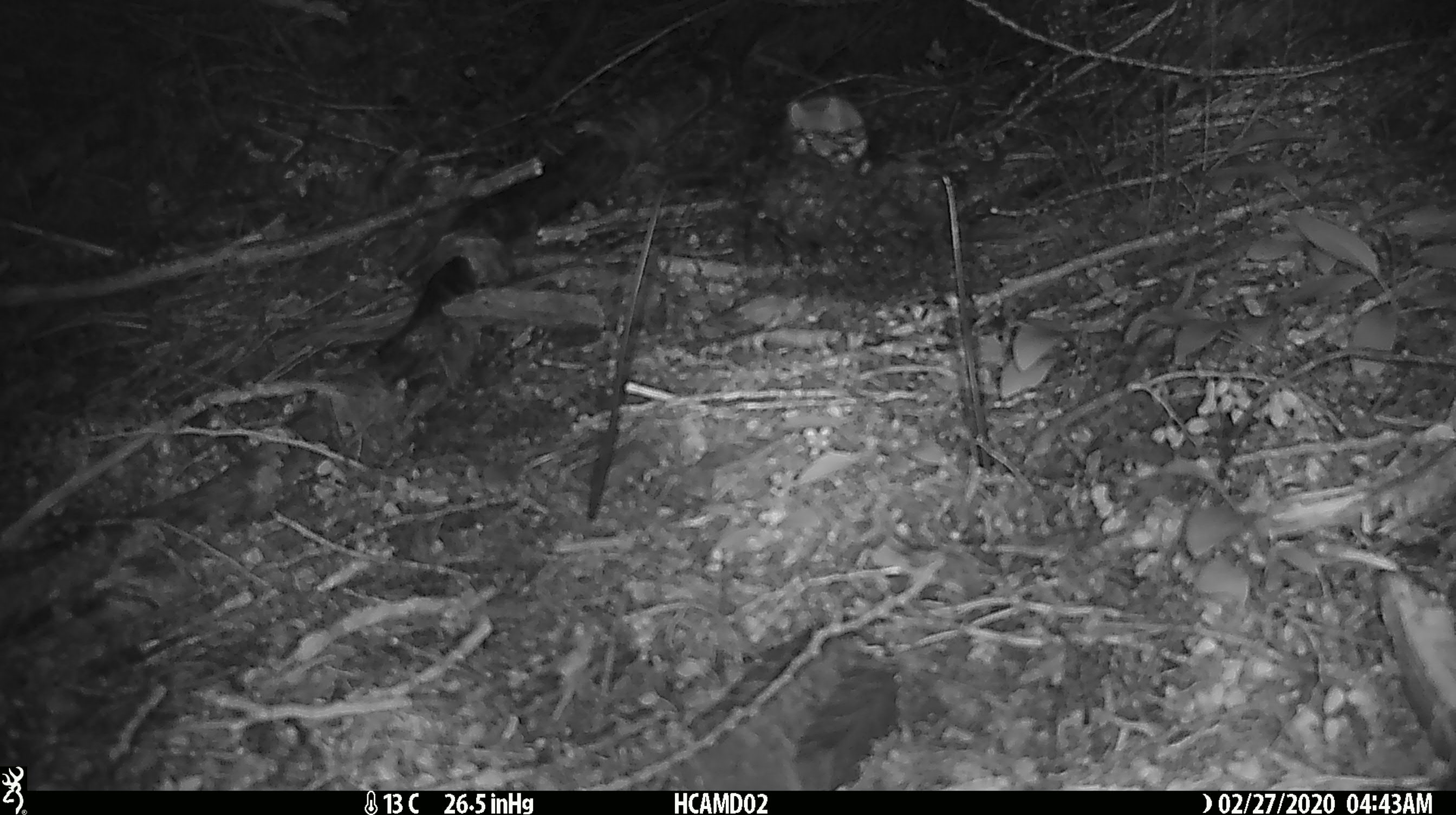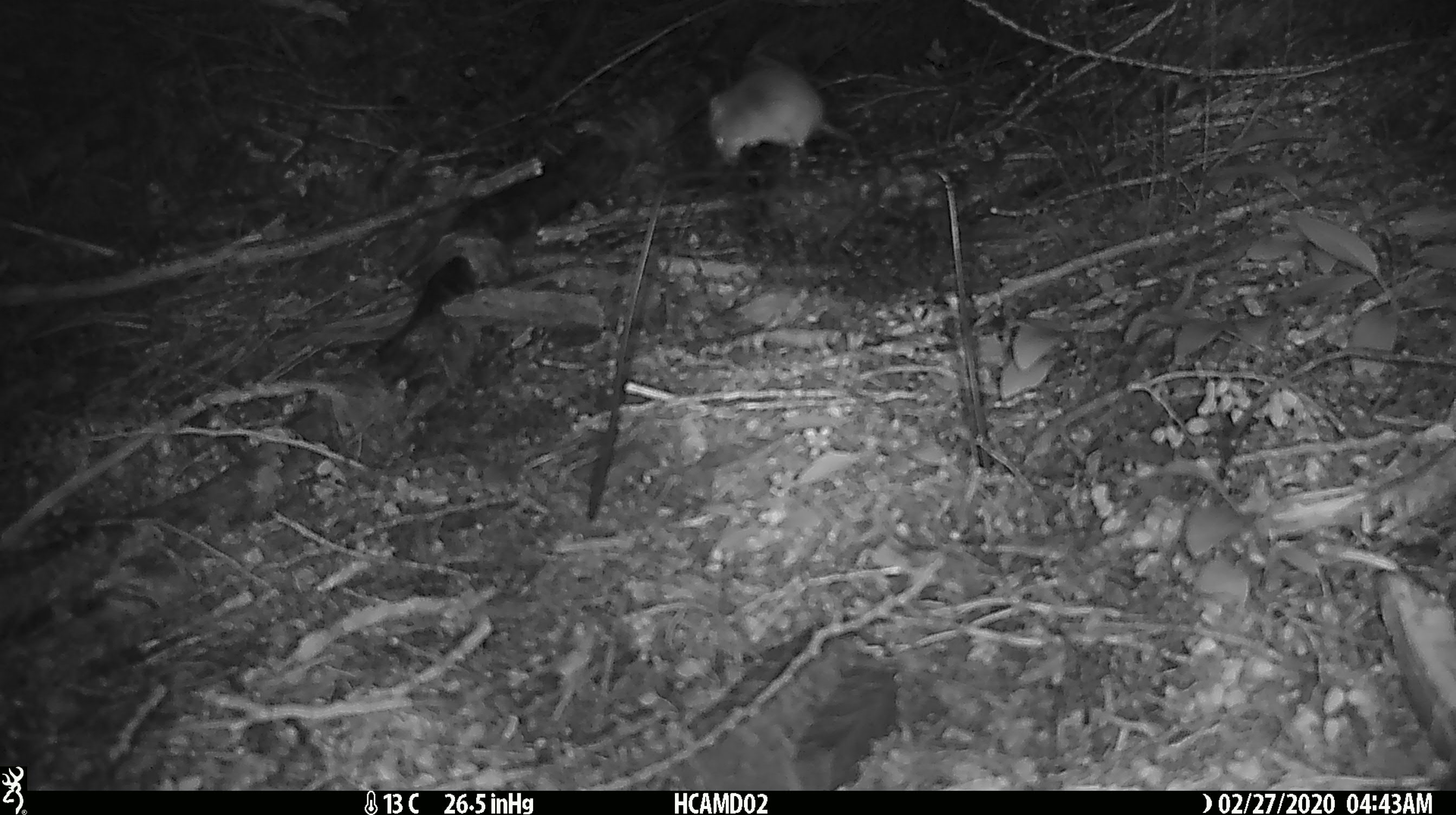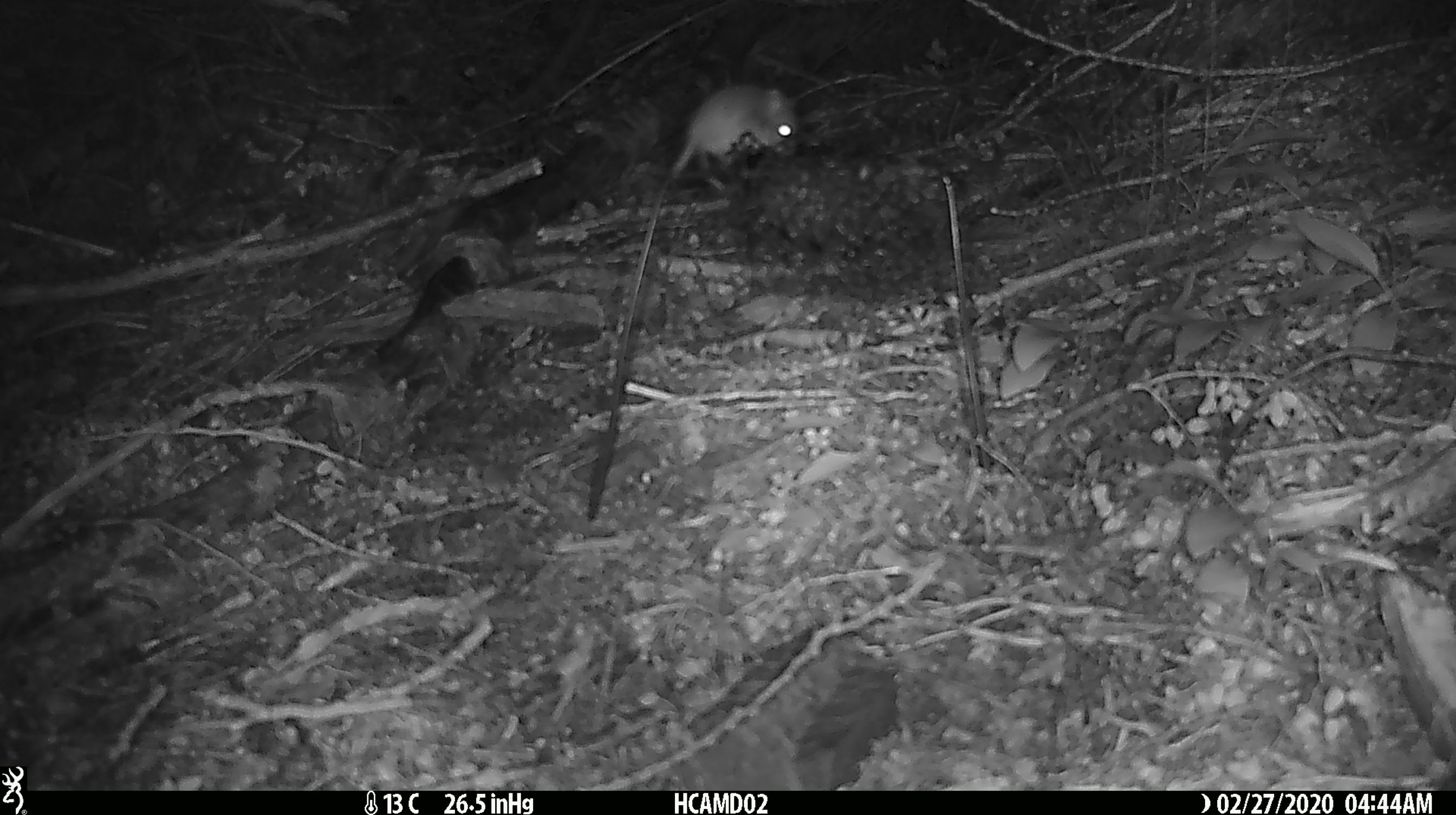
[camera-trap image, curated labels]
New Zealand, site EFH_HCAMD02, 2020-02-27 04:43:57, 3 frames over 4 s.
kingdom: Animalia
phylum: Chordata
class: Mammalia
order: Rodentia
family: Muridae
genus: Mus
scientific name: Mus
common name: mouse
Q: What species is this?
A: Mouse (Mus).